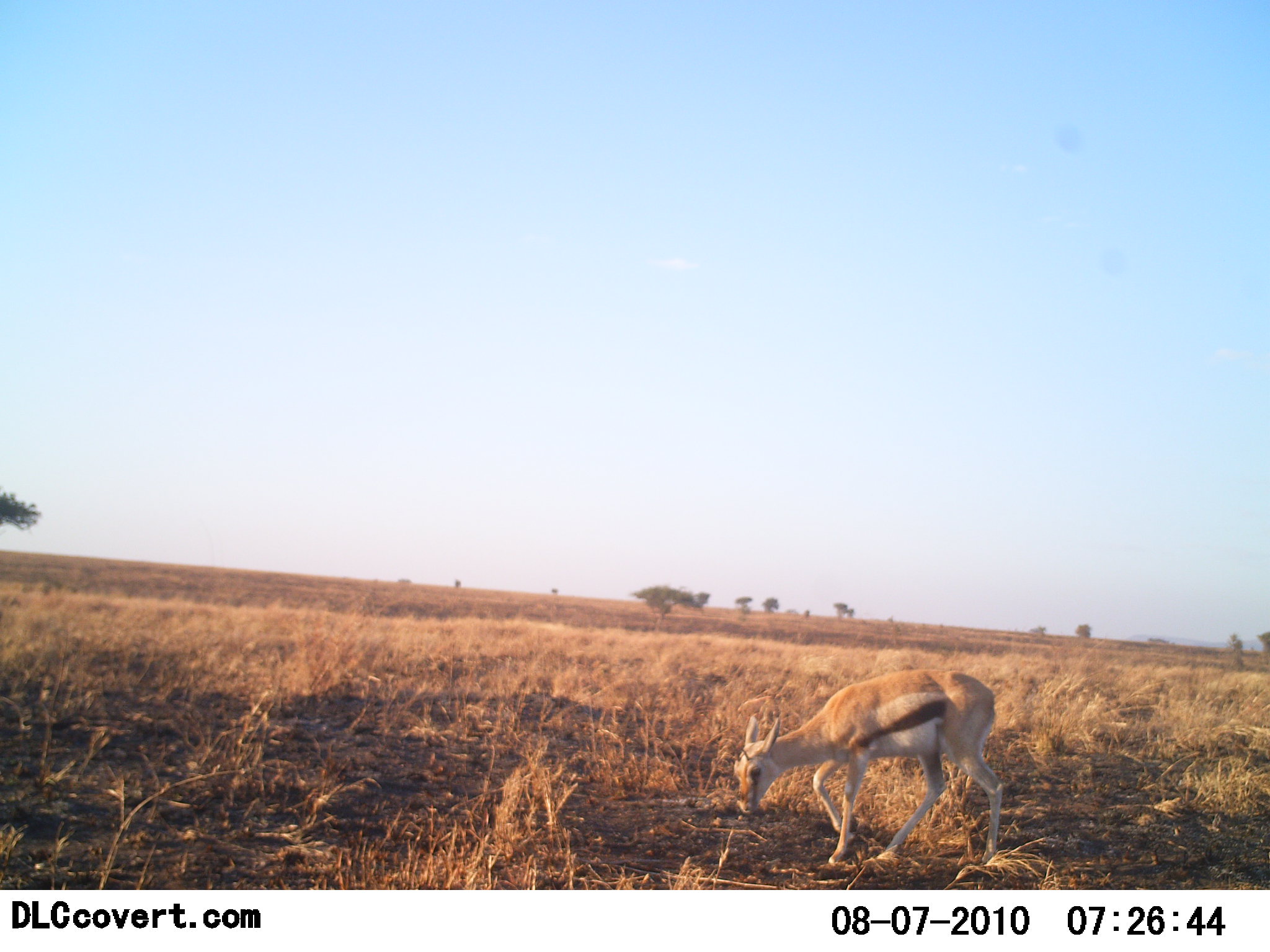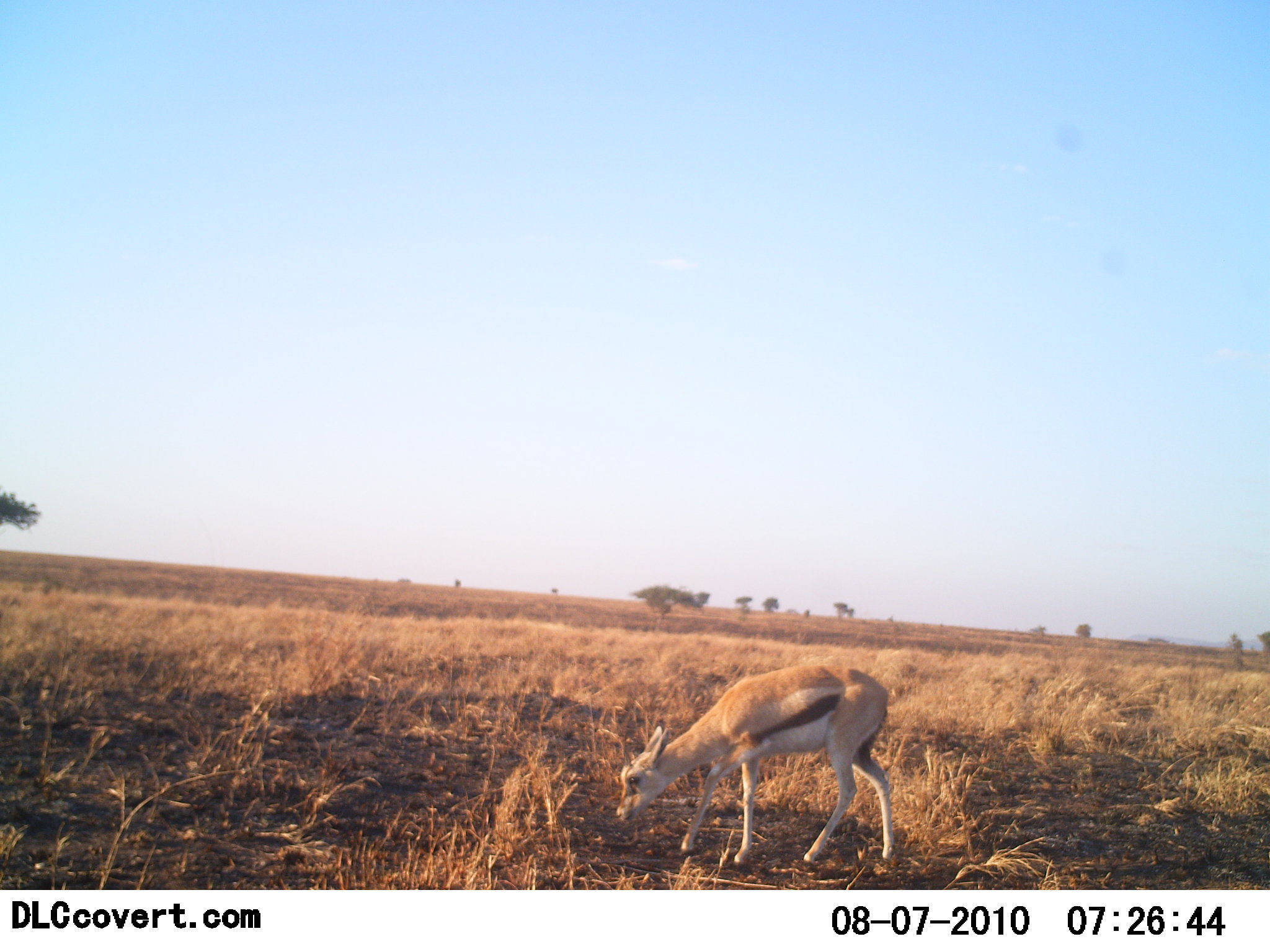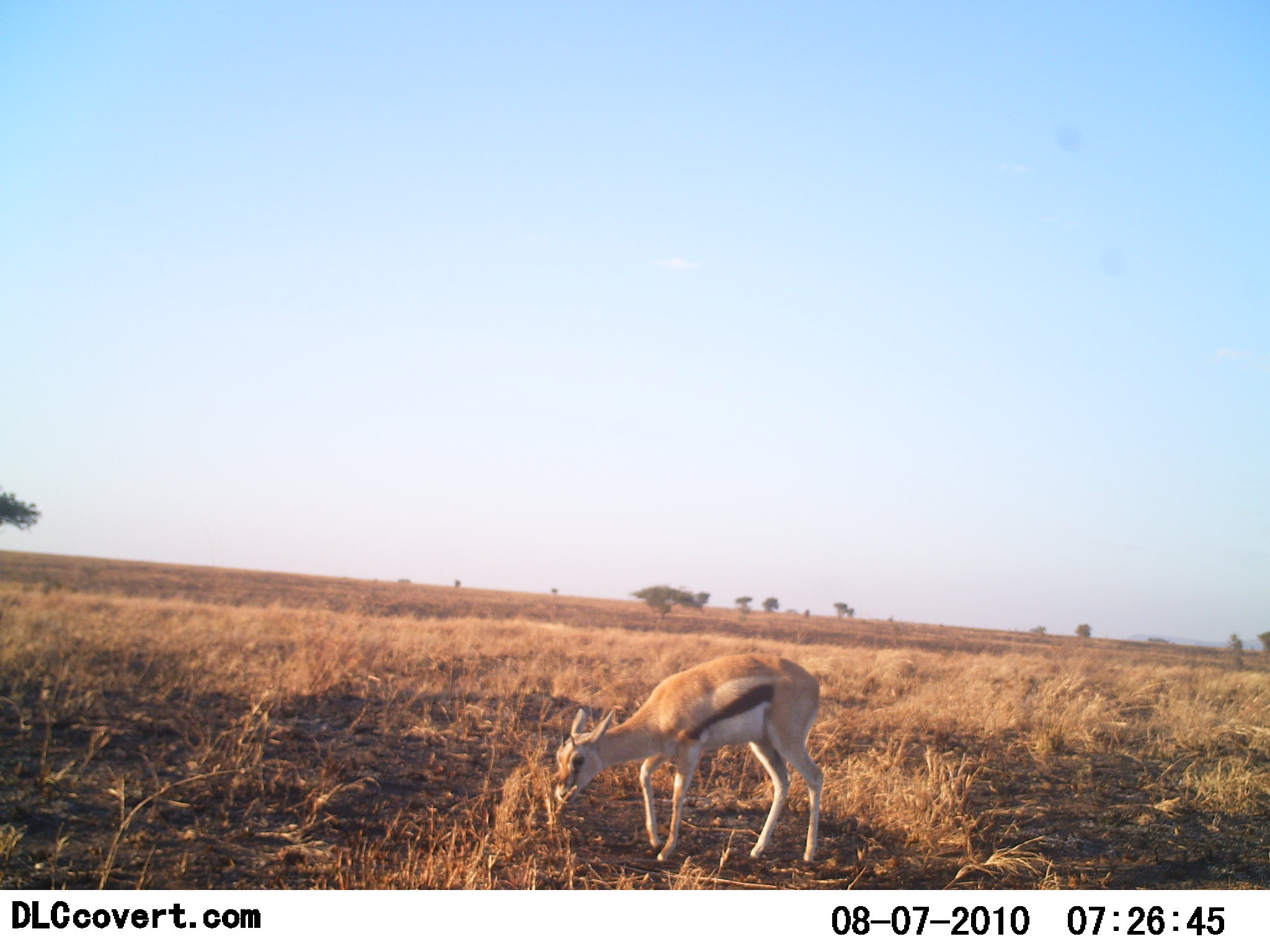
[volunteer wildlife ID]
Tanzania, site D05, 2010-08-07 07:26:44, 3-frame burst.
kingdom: Animalia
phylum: Chordata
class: Mammalia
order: Artiodactyla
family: Bovidae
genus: Eudorcas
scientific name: Eudorcas thomsonii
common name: thomson's gazelle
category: gazellethomsons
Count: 1.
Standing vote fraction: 0%.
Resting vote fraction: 0%.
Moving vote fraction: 67%.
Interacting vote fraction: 0%.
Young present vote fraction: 20%.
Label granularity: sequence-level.